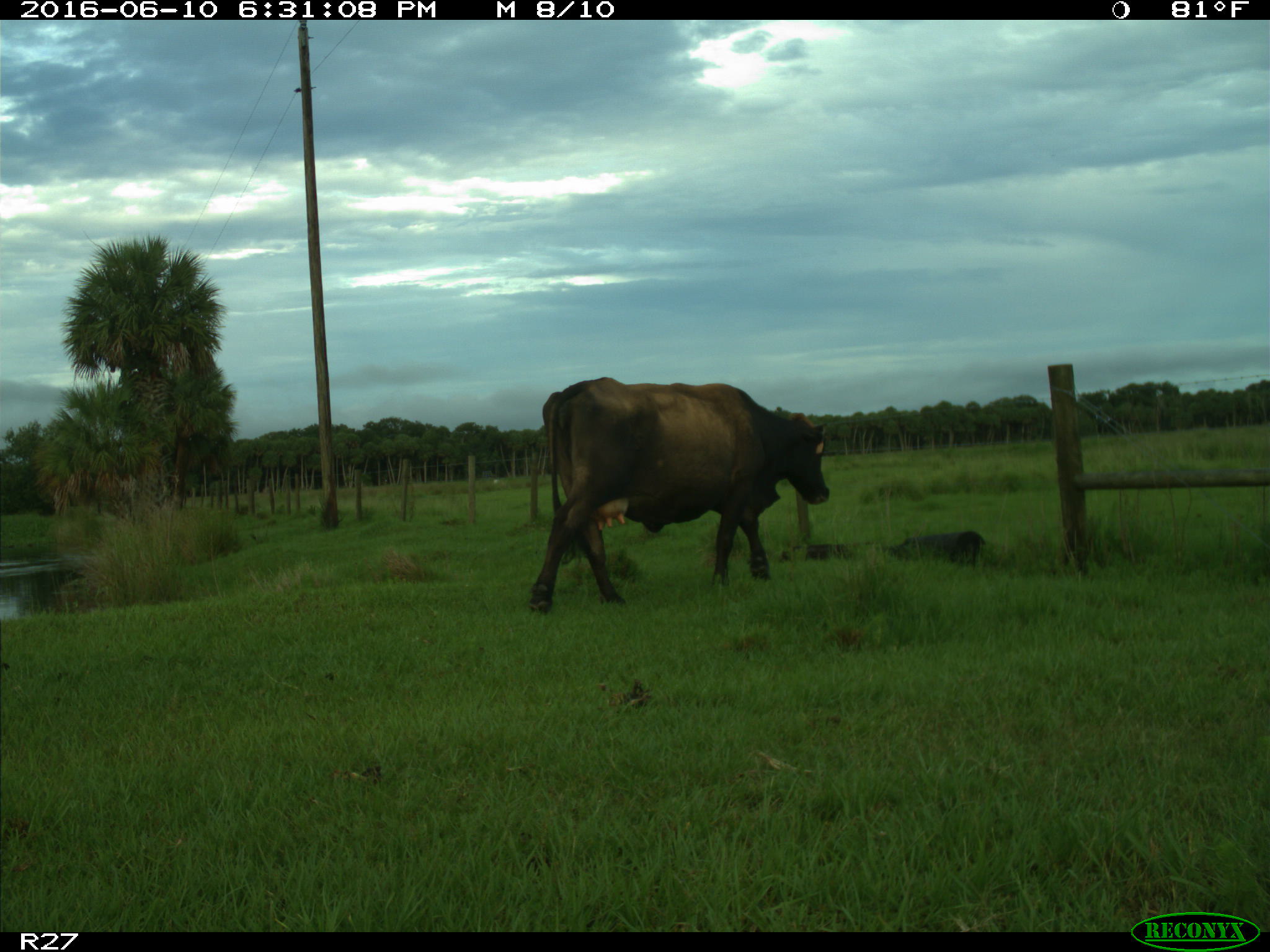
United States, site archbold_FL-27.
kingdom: Animalia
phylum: Chordata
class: Mammalia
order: Artiodactyla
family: Bovidae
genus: Bos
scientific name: Bos taurus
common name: domestic cow